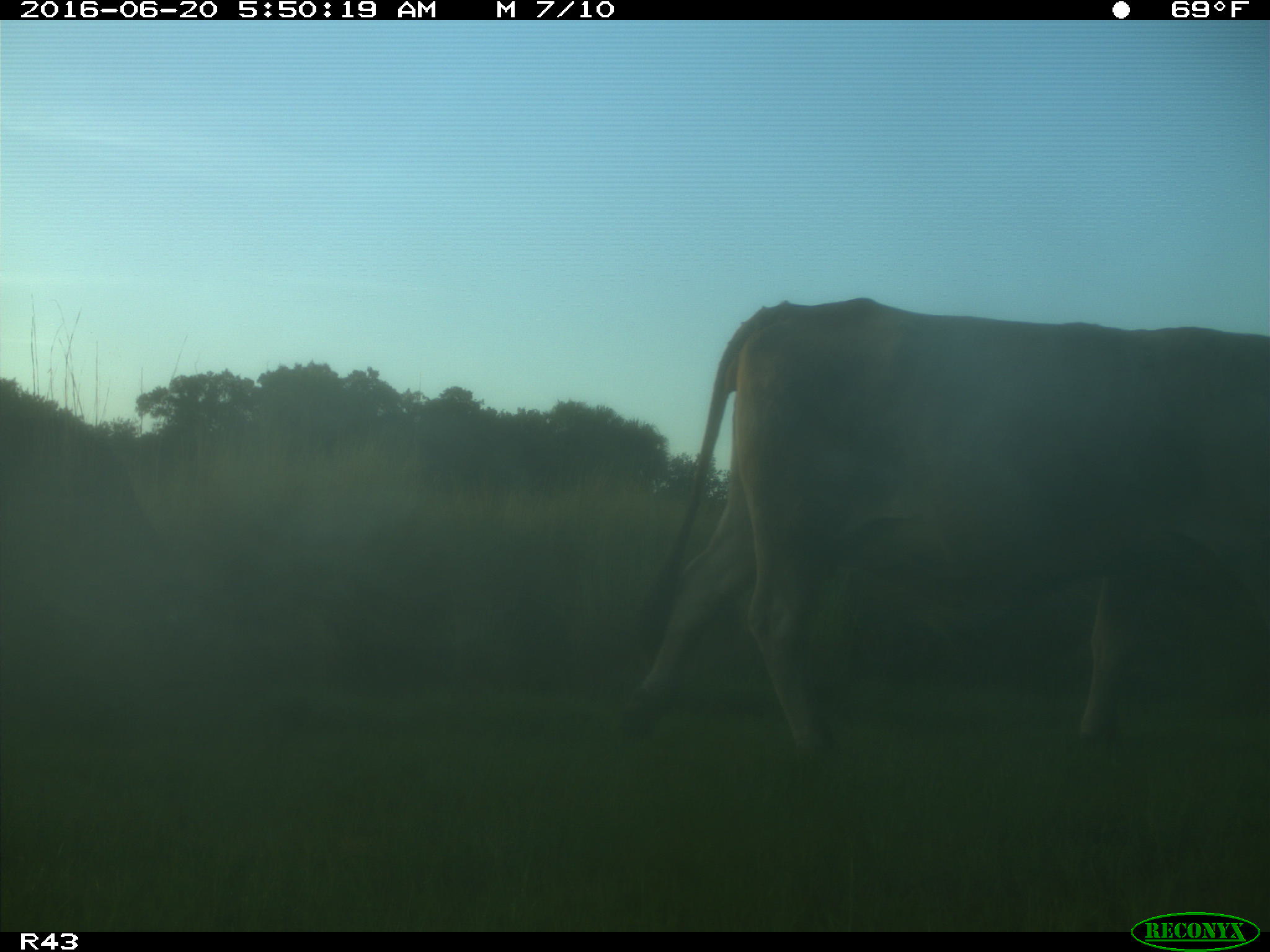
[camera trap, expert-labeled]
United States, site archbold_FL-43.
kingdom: Animalia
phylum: Chordata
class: Mammalia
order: Artiodactyla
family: Bovidae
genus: Bos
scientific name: Bos taurus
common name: domestic cow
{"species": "Bos taurus (domestic cow)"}